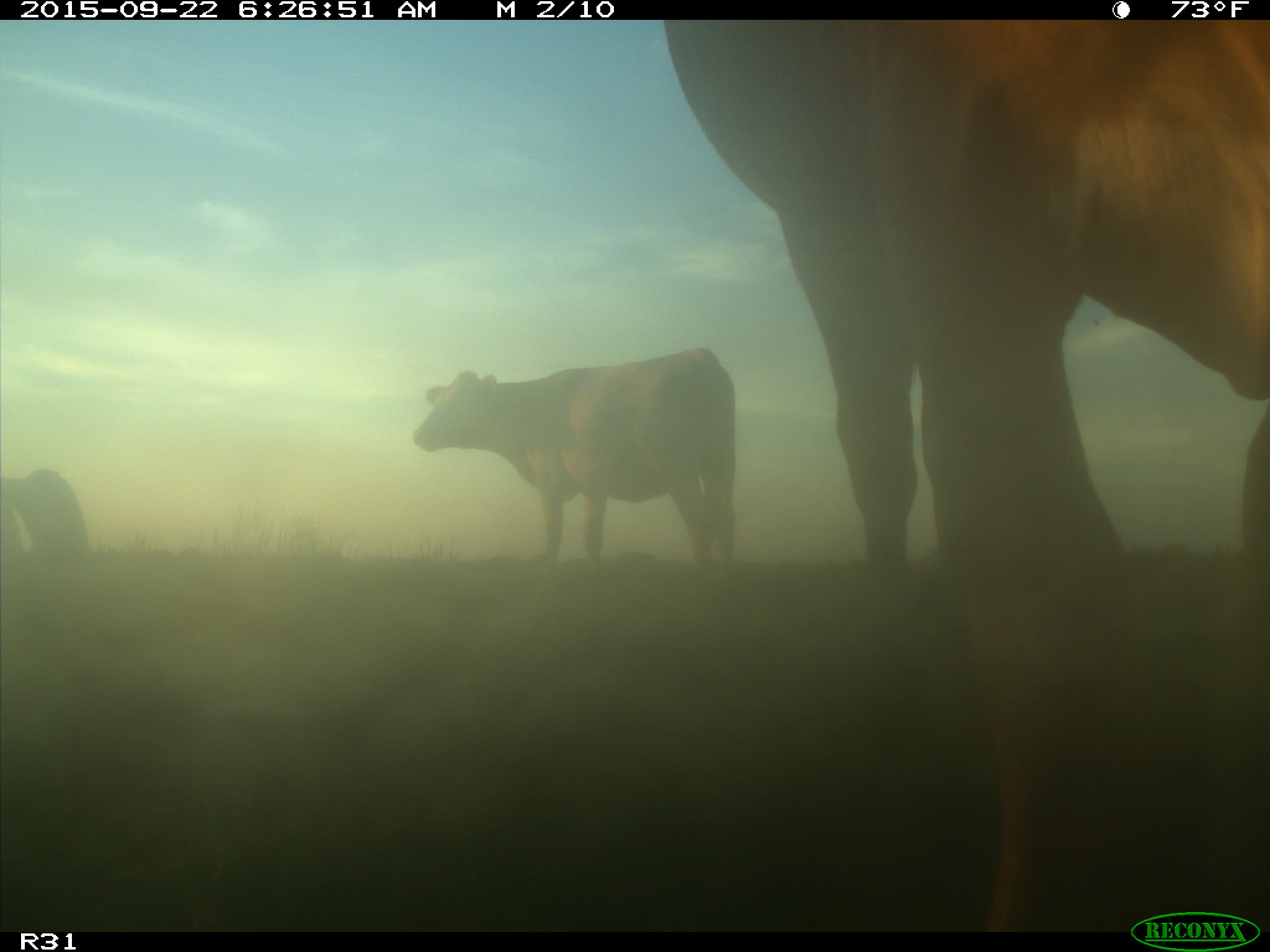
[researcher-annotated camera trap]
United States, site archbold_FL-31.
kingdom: Animalia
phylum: Chordata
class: Mammalia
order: Artiodactyla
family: Bovidae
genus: Bos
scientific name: Bos taurus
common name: domestic cow